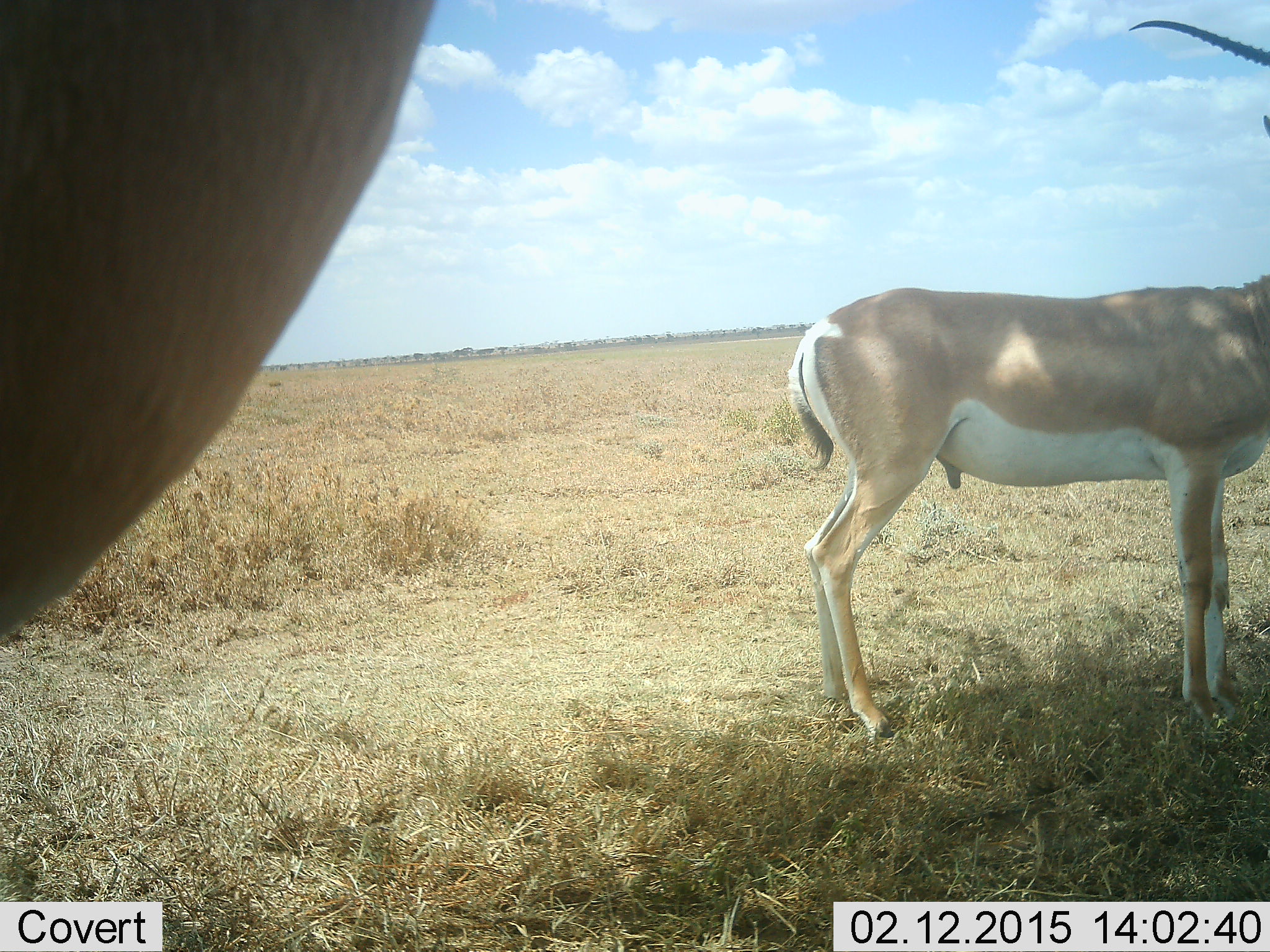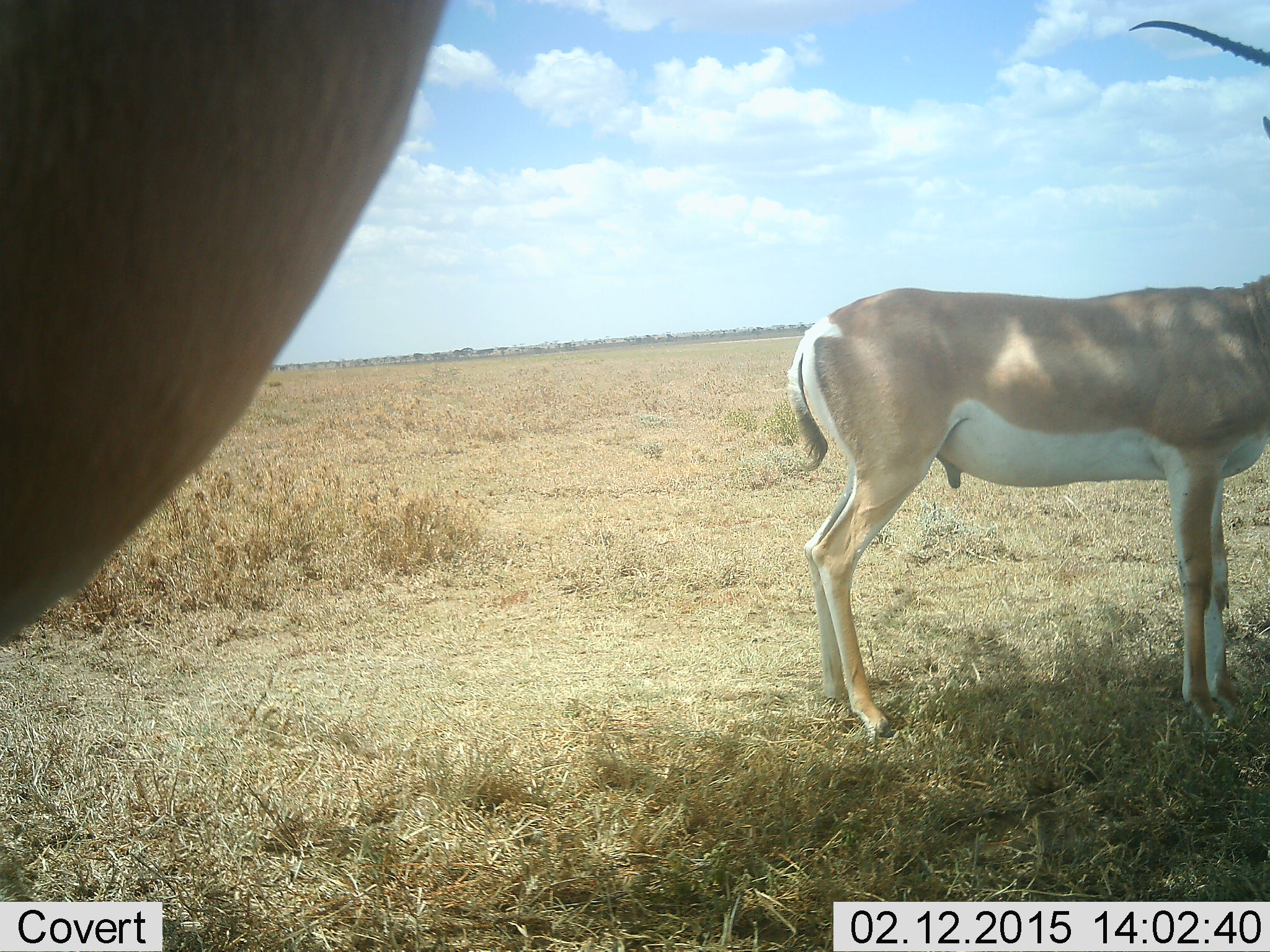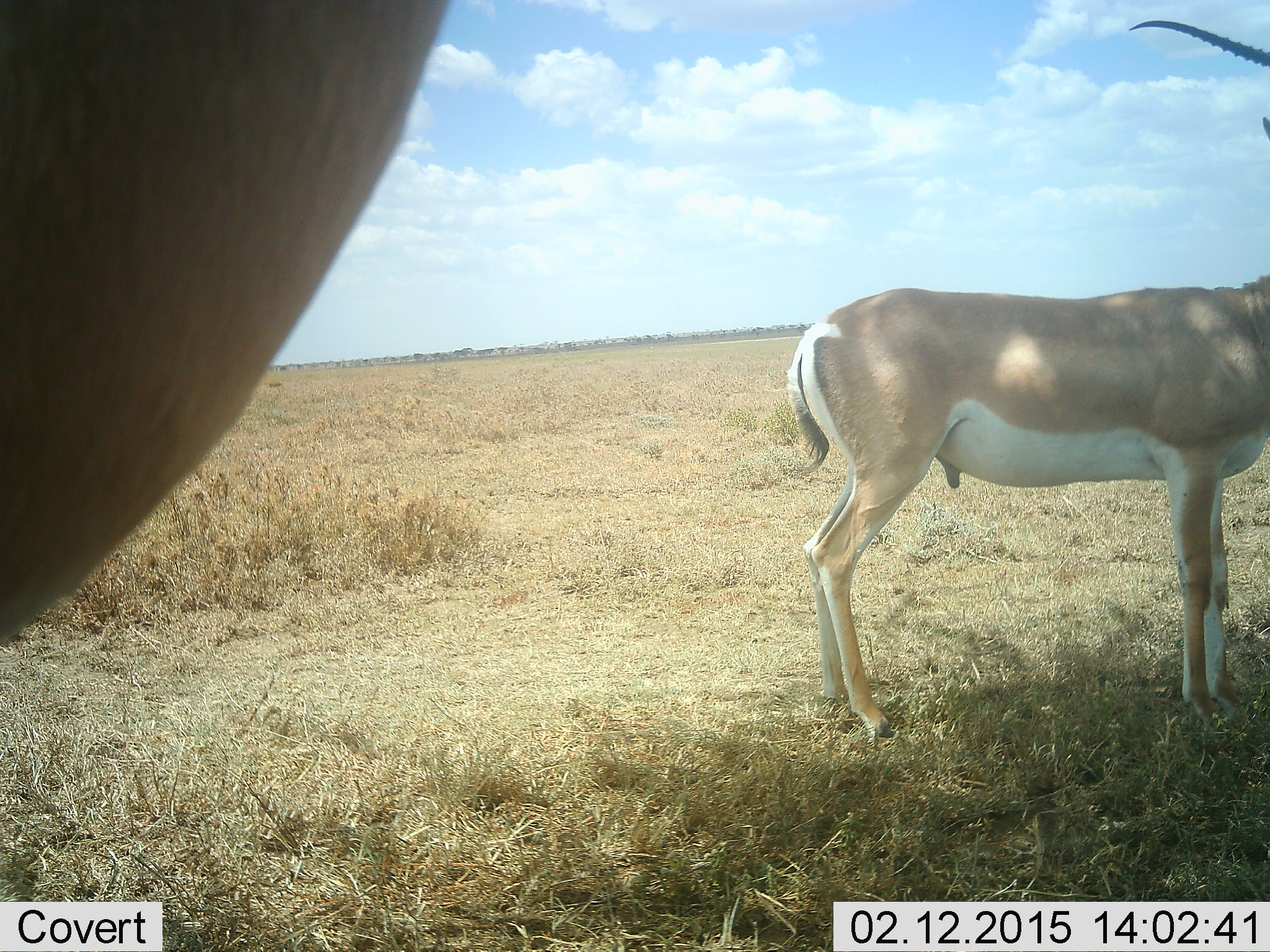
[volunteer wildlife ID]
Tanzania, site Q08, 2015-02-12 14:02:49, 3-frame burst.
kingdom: Animalia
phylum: Chordata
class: Mammalia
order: Artiodactyla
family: Bovidae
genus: Nanger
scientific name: Nanger granti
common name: grant's gazelle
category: gazellegrants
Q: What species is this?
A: Gazellegrants (grant's gazelle) (Nanger granti).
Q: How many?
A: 2.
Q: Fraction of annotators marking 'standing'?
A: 100%.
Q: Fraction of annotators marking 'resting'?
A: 0%.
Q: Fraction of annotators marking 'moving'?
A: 0%.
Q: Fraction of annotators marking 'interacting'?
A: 0%.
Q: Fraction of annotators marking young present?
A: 0%.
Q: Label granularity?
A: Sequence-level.